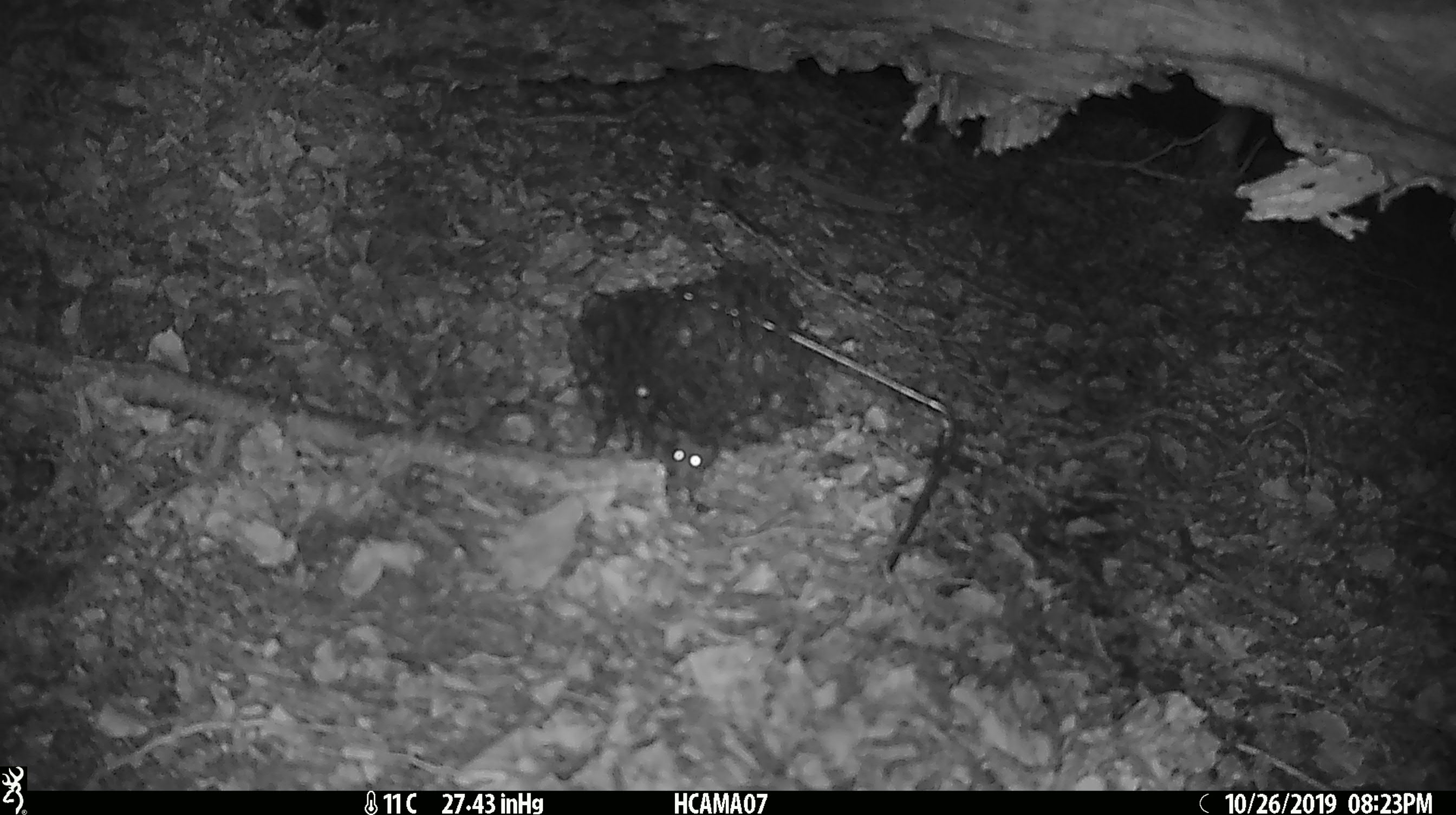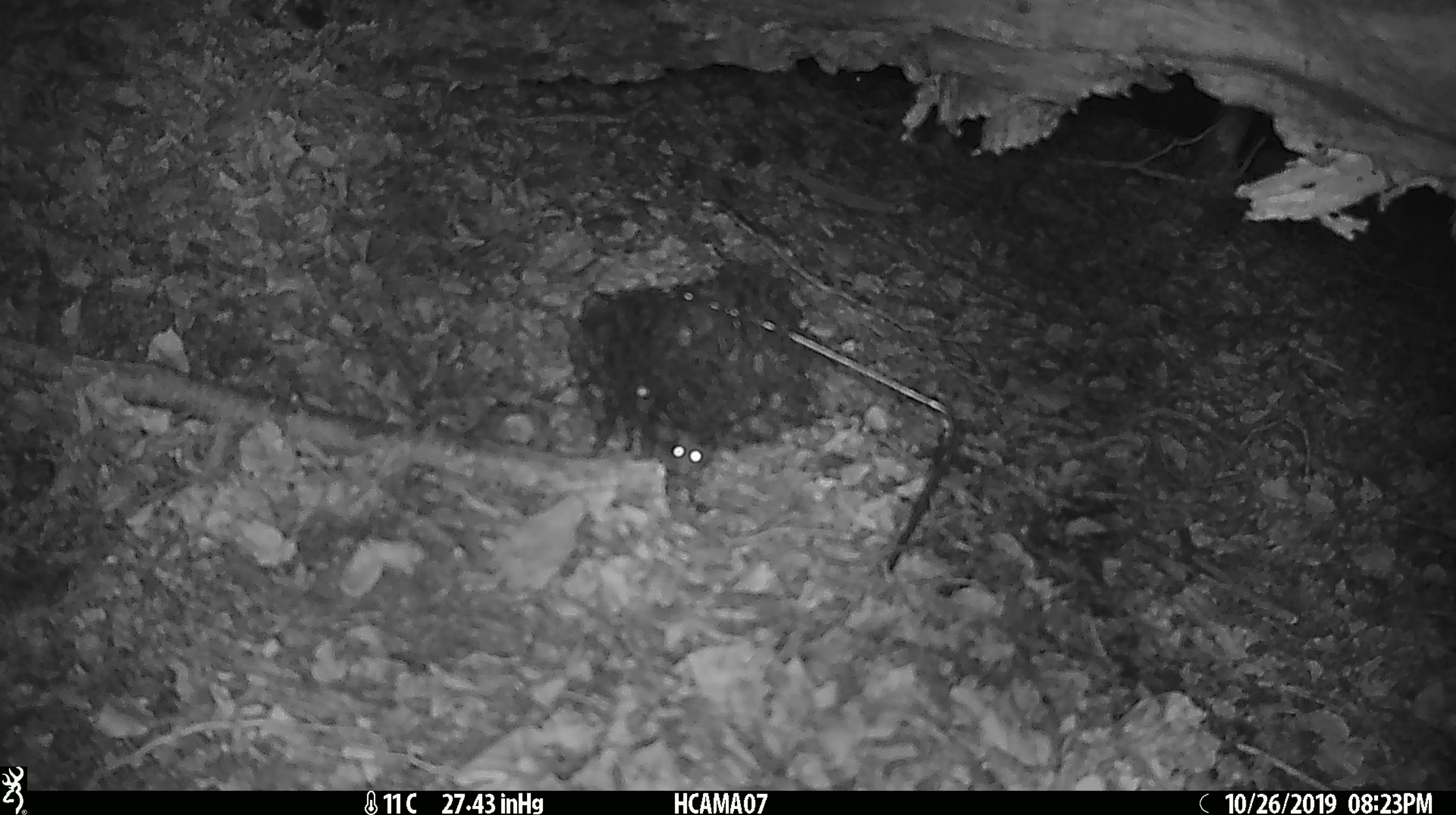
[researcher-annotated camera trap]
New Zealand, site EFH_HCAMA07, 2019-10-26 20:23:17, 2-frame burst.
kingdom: Animalia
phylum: Chordata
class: Mammalia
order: Rodentia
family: Muridae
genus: Mus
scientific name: Mus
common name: mouse